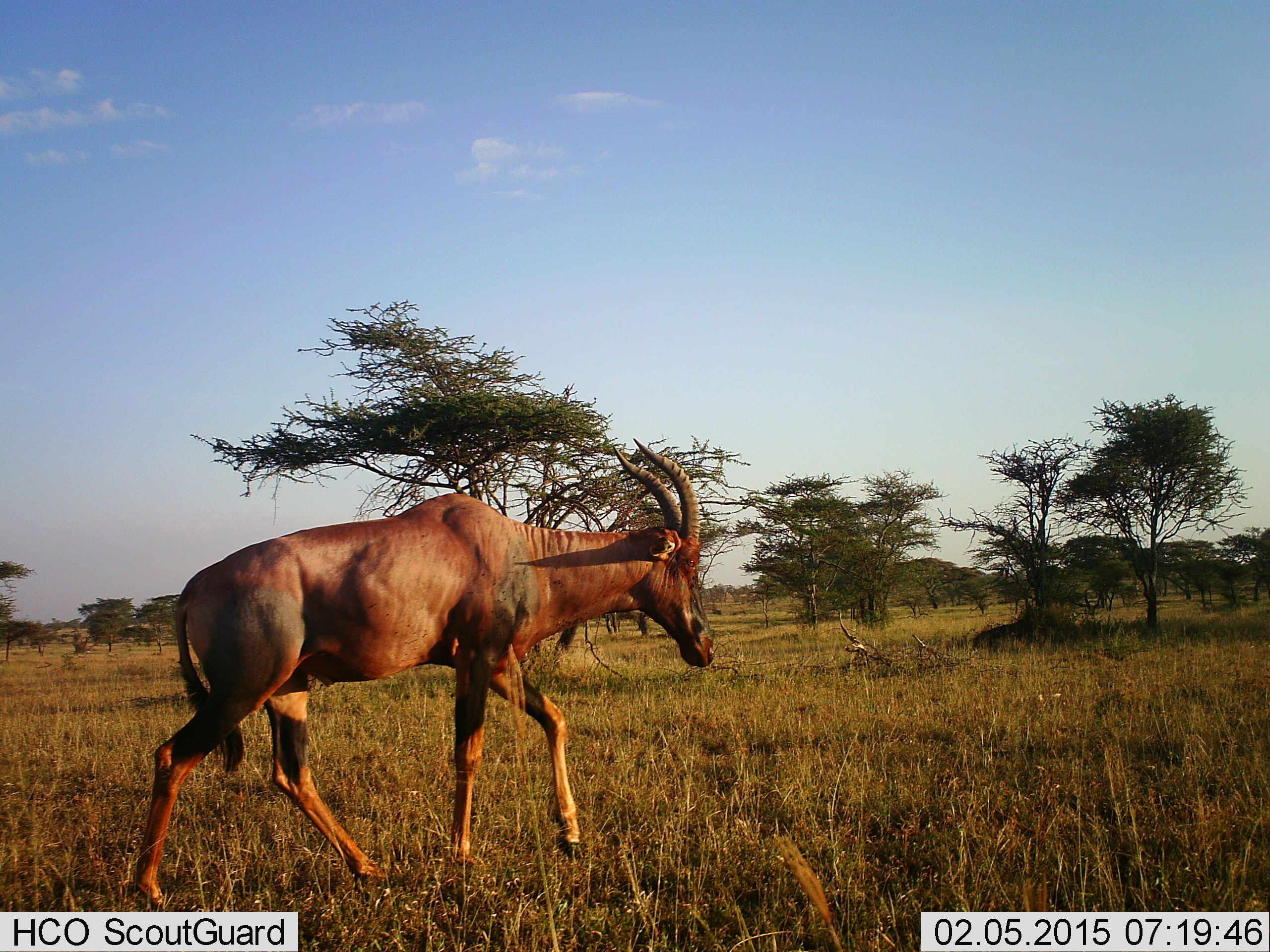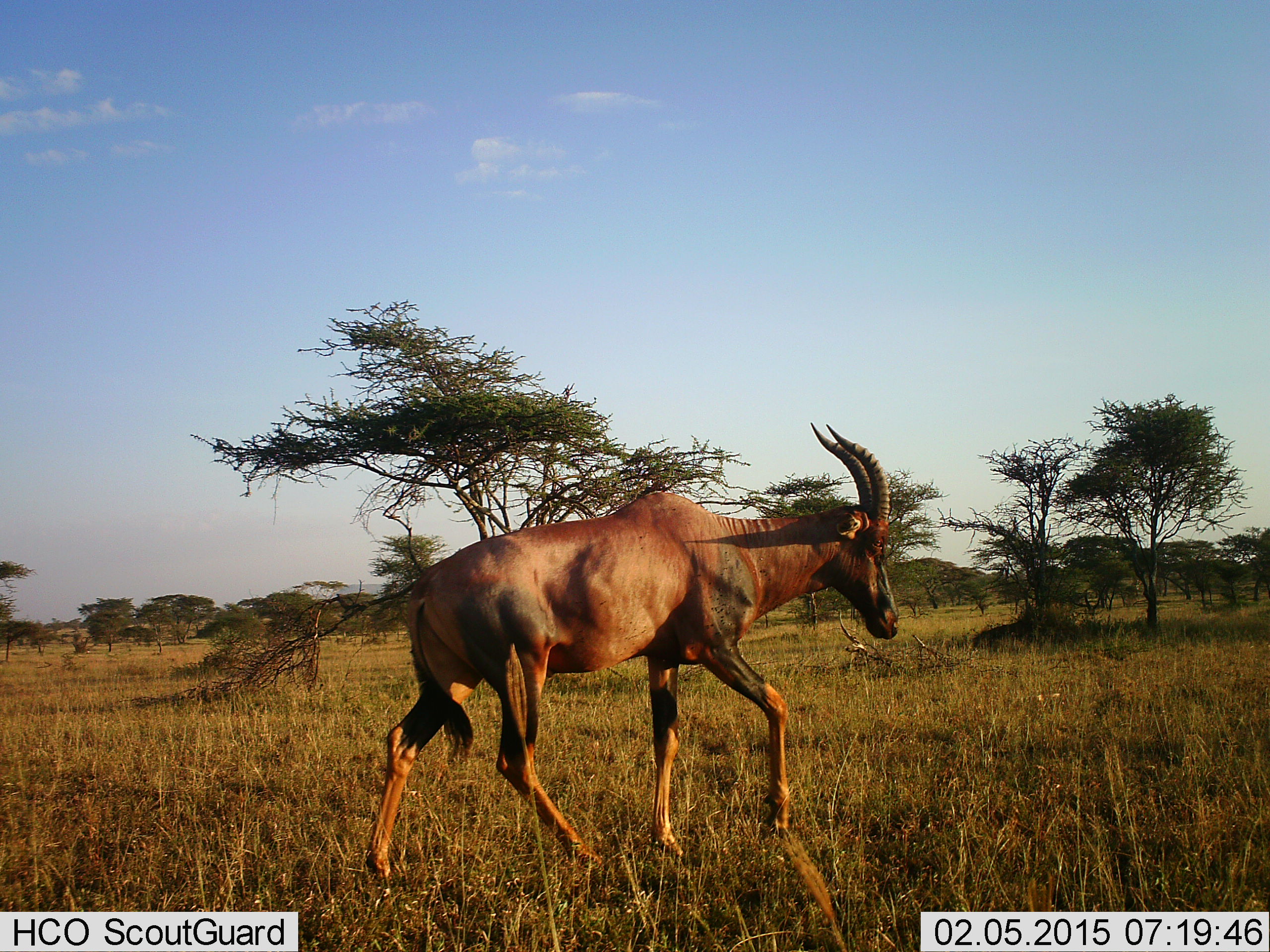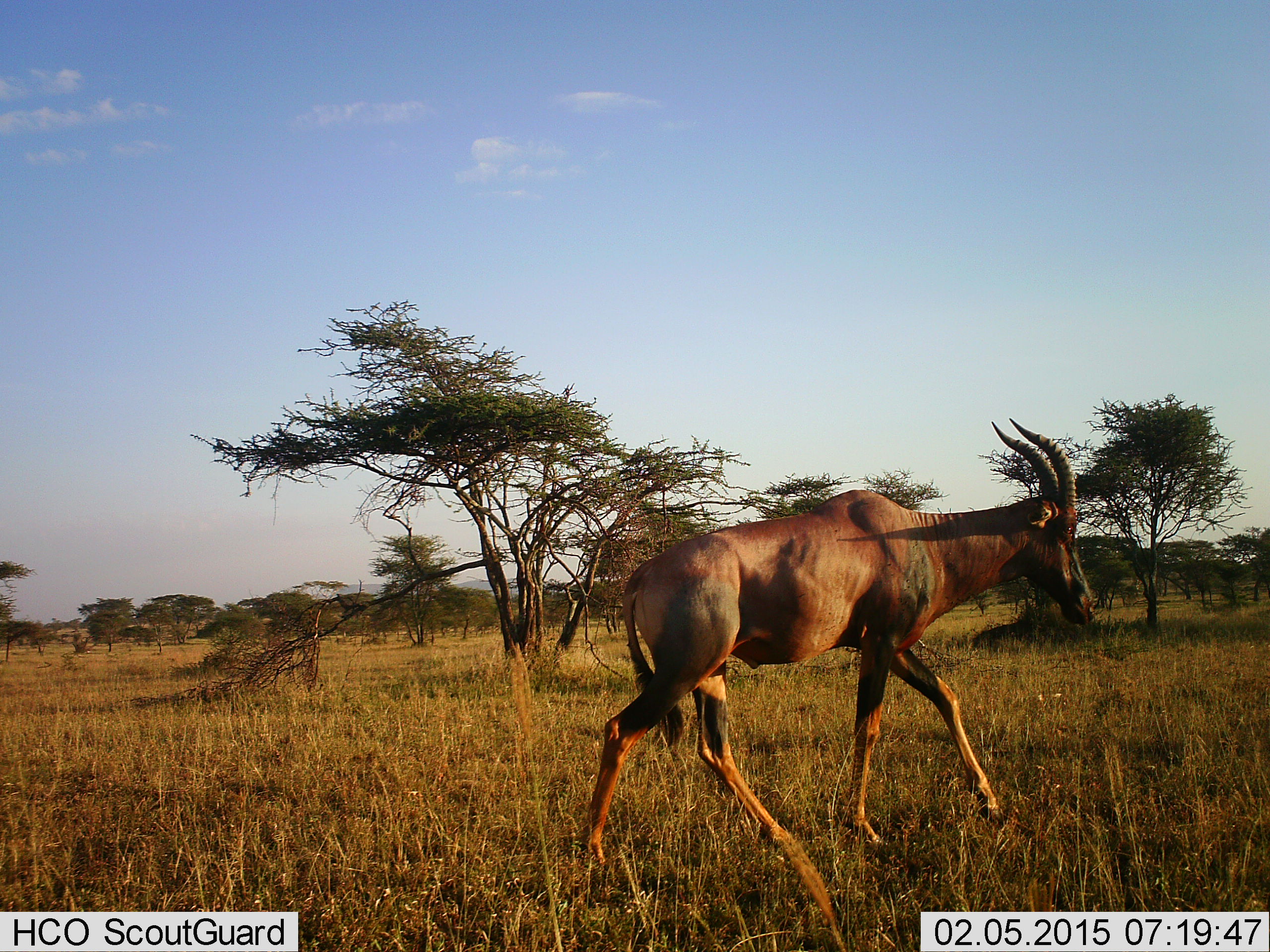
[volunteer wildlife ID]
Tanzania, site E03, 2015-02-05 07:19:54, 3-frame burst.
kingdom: Animalia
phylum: Chordata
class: Mammalia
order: Artiodactyla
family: Bovidae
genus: Damaliscus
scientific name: Damaliscus lunatus jimela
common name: topi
Topi (Damaliscus lunatus jimela), count 1. Behavior (volunteer vote fractions): standing 0%, resting 0%, moving 100%, interacting 0%. Young present (vote fraction): 0%. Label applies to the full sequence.